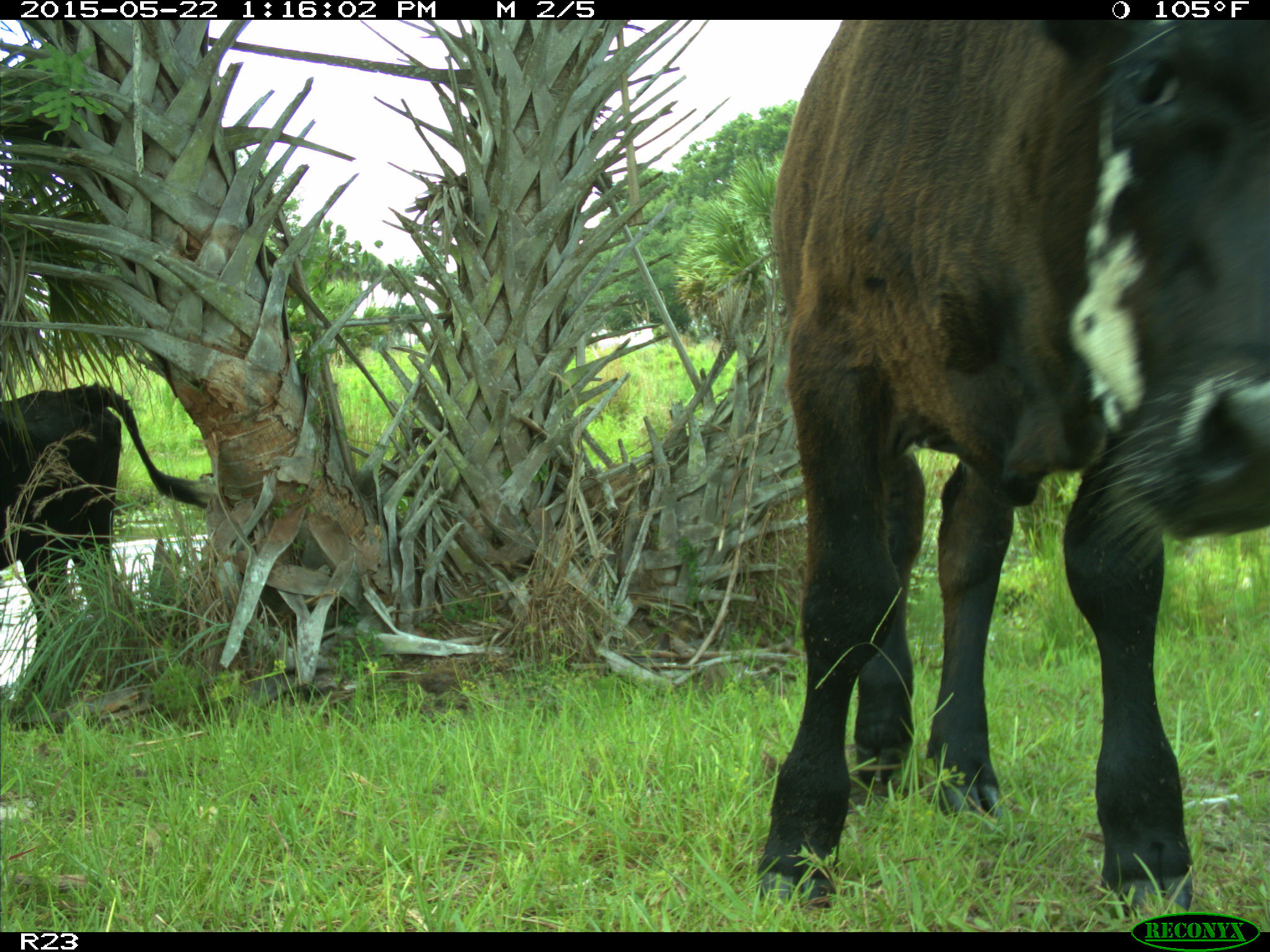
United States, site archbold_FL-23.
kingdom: Animalia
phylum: Chordata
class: Mammalia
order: Artiodactyla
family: Bovidae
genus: Bos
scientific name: Bos taurus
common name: domestic cow